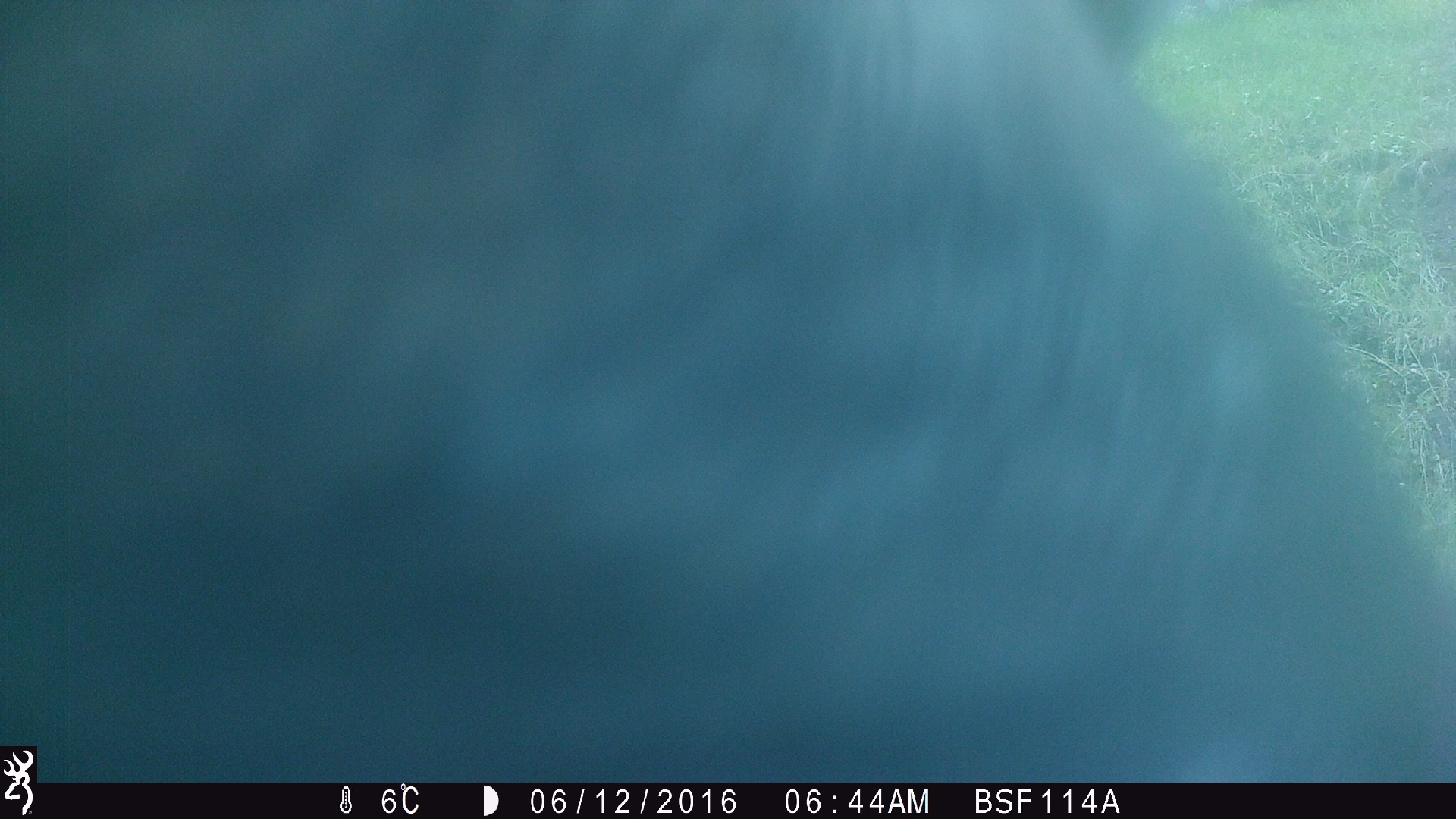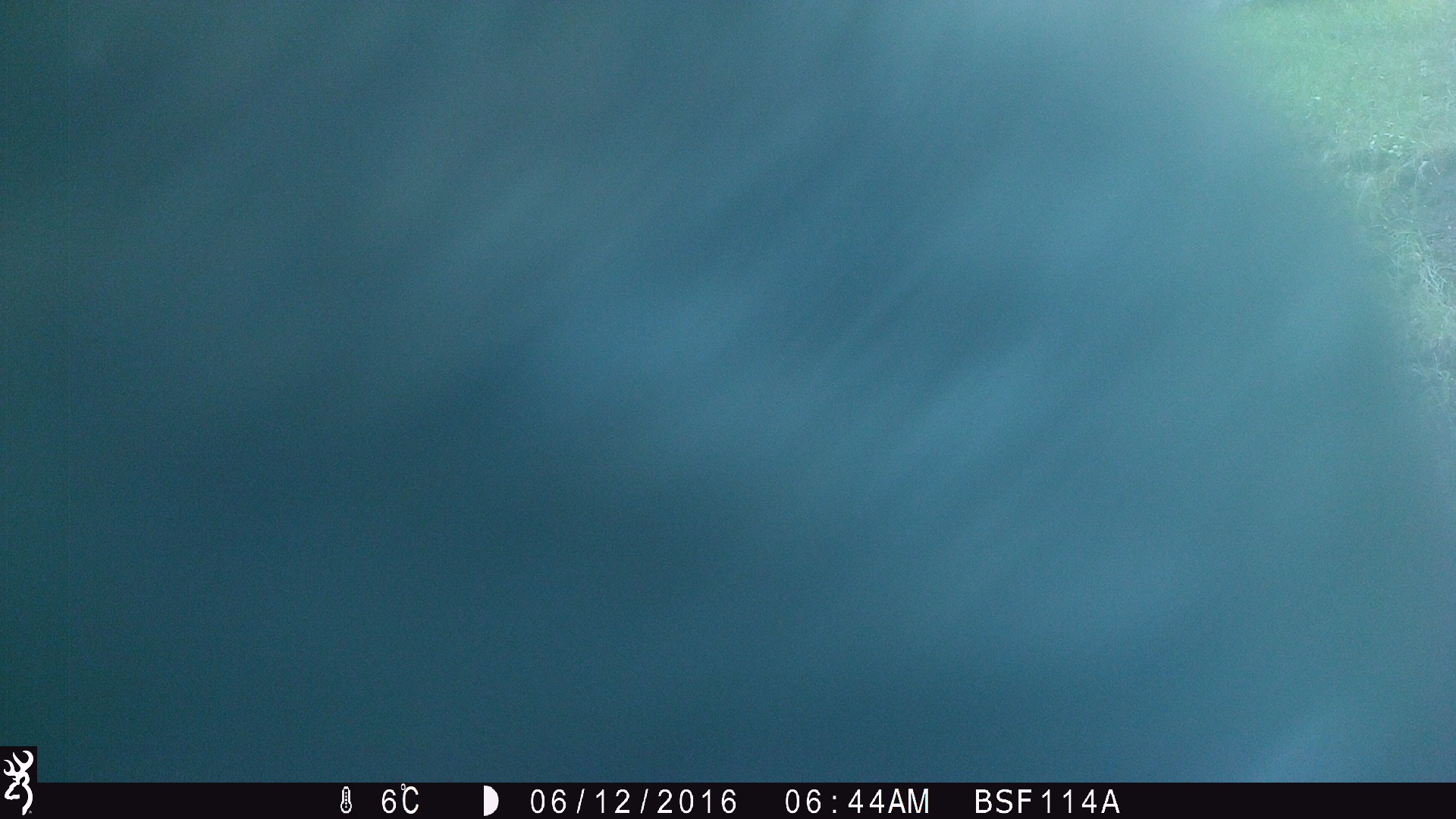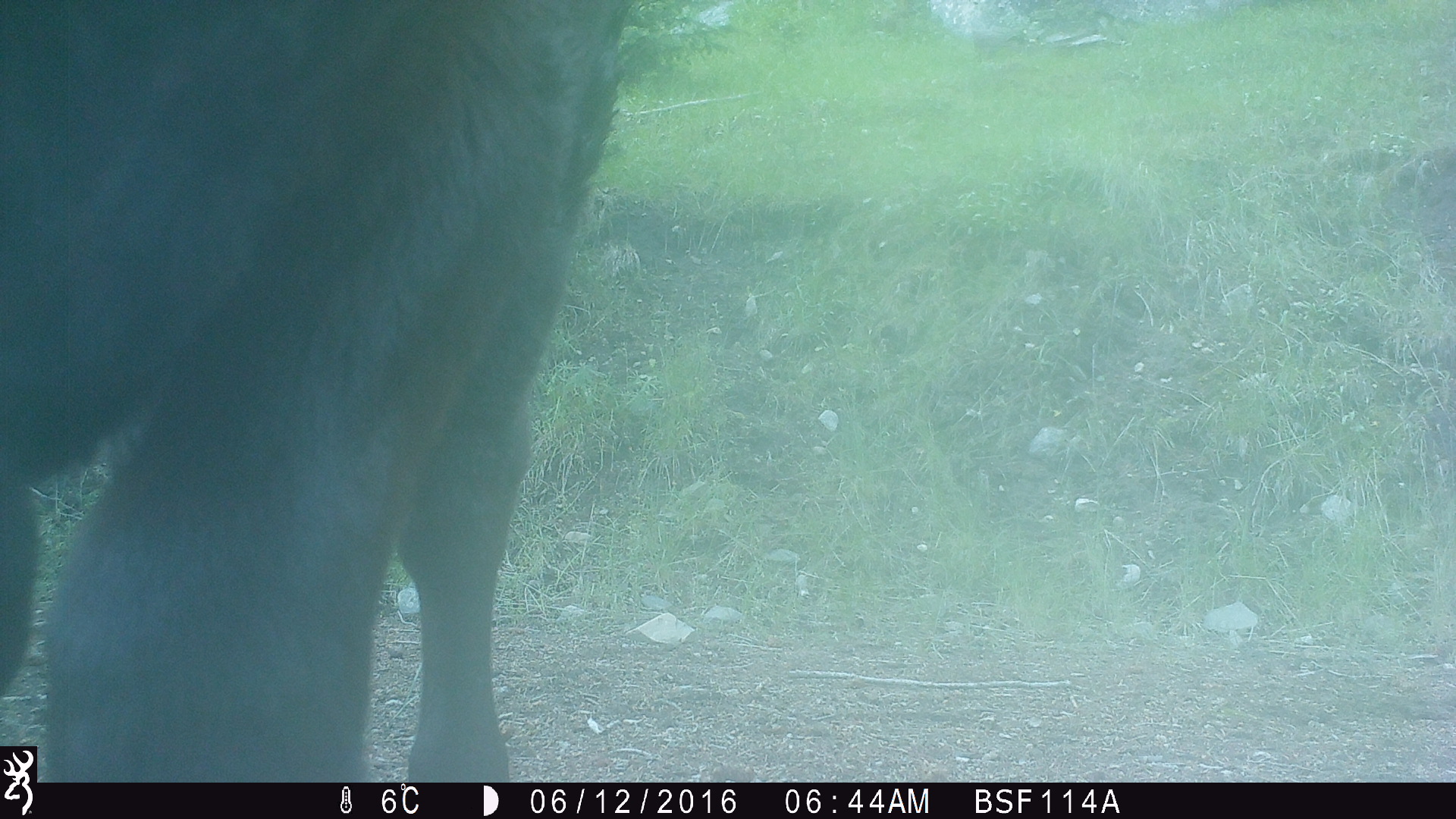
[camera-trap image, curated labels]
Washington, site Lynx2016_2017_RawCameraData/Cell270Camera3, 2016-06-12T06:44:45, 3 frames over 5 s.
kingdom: Animalia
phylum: Chordata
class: Mammalia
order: Artiodactyla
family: Bovidae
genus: Bos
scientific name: Bos taurus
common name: domestic cattle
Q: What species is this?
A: Domestic cattle (Bos taurus).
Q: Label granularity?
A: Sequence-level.